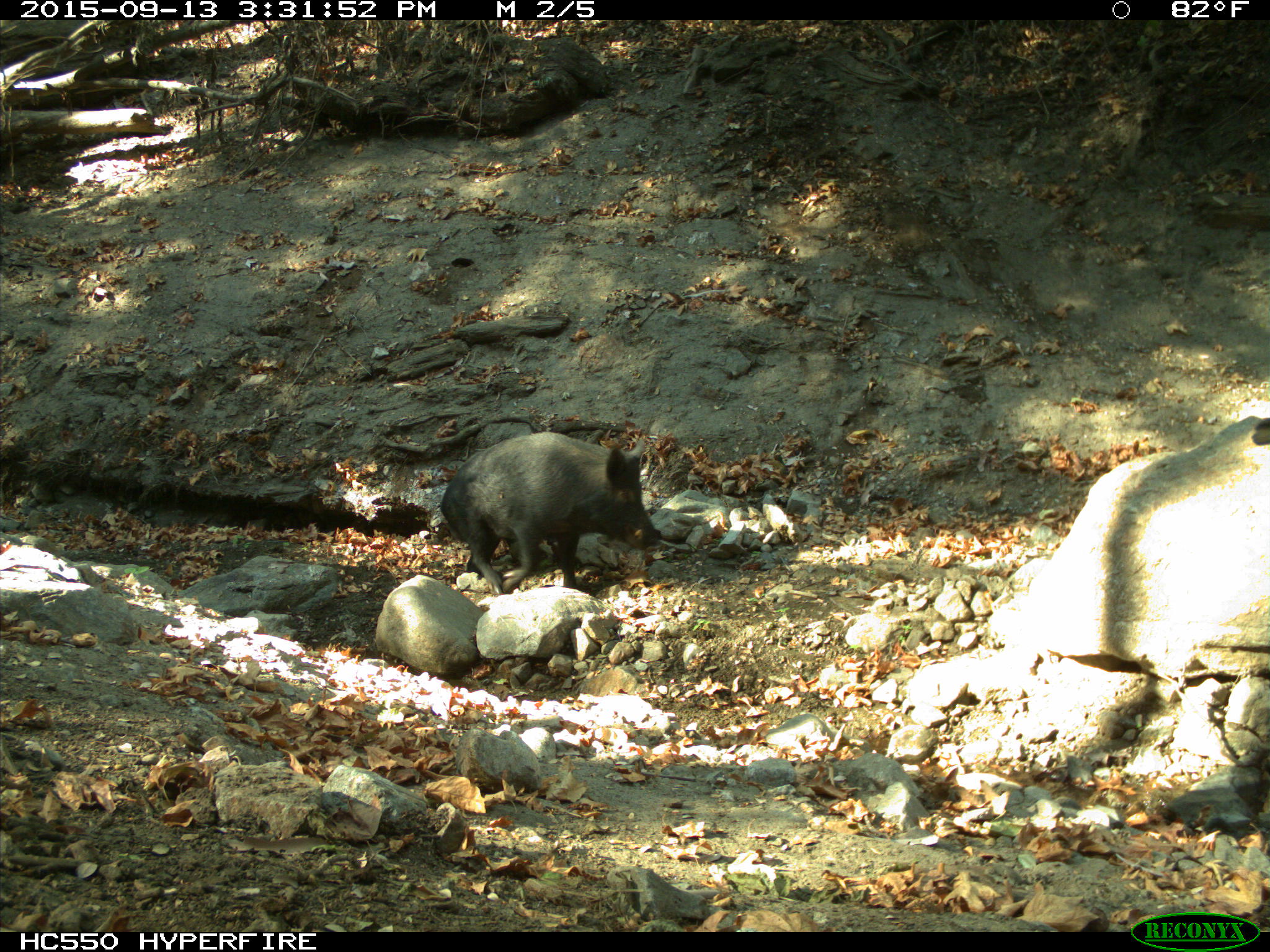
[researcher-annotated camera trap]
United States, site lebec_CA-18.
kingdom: Animalia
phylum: Chordata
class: Mammalia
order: Artiodactyla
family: Suidae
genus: Sus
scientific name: Sus scrofa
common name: wild boar